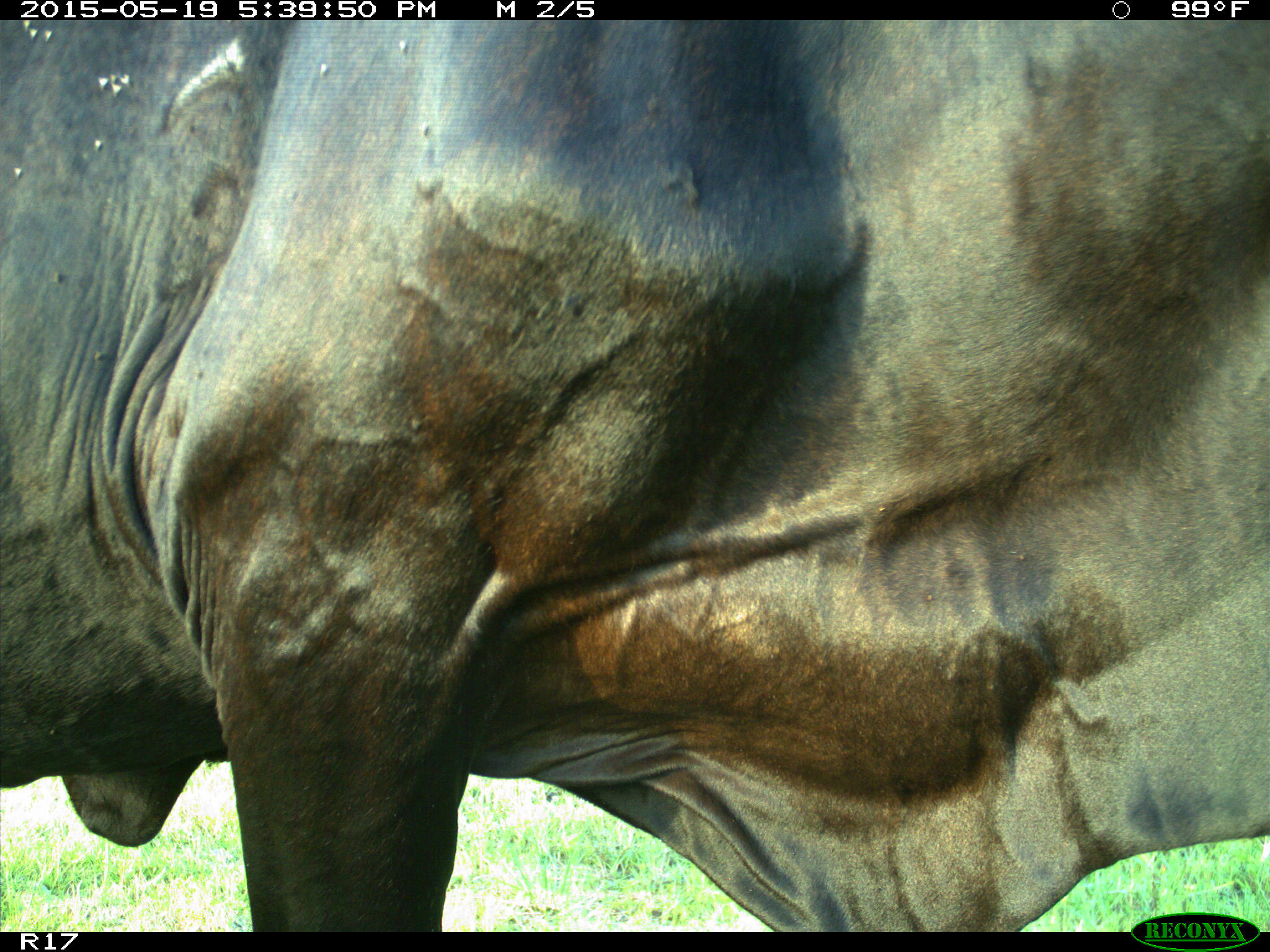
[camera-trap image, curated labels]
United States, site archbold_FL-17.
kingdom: Animalia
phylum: Chordata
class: Mammalia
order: Artiodactyla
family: Bovidae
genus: Bos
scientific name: Bos taurus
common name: domestic cow